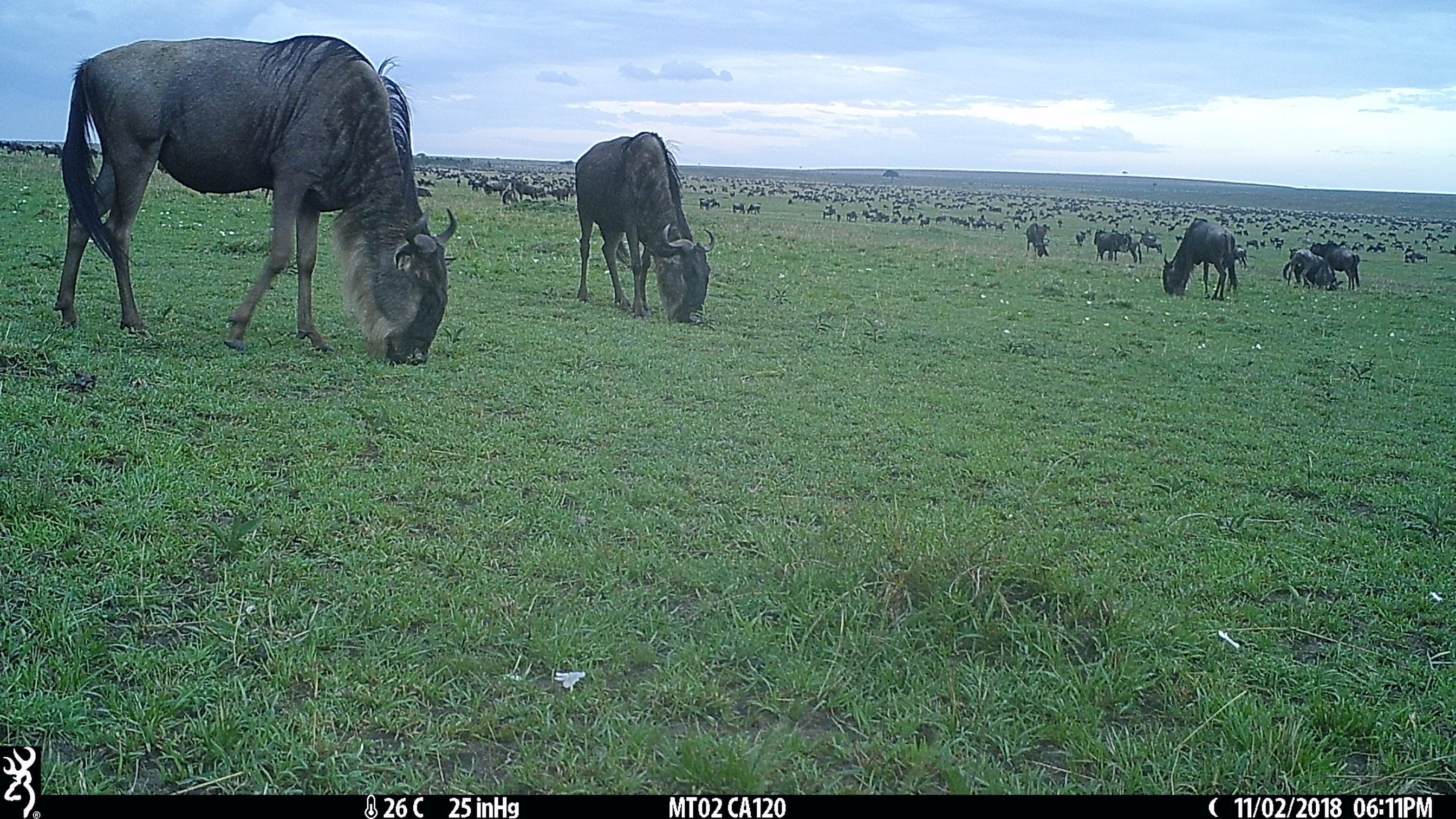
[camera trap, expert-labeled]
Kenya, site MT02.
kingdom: Animalia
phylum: Chordata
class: Mammalia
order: Artiodactyla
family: Bovidae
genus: Connochaetes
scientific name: Connochaetes taurinus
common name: blue wildebeest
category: wildebeest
Wildebeest (blue wildebeest) (Connochaetes taurinus).